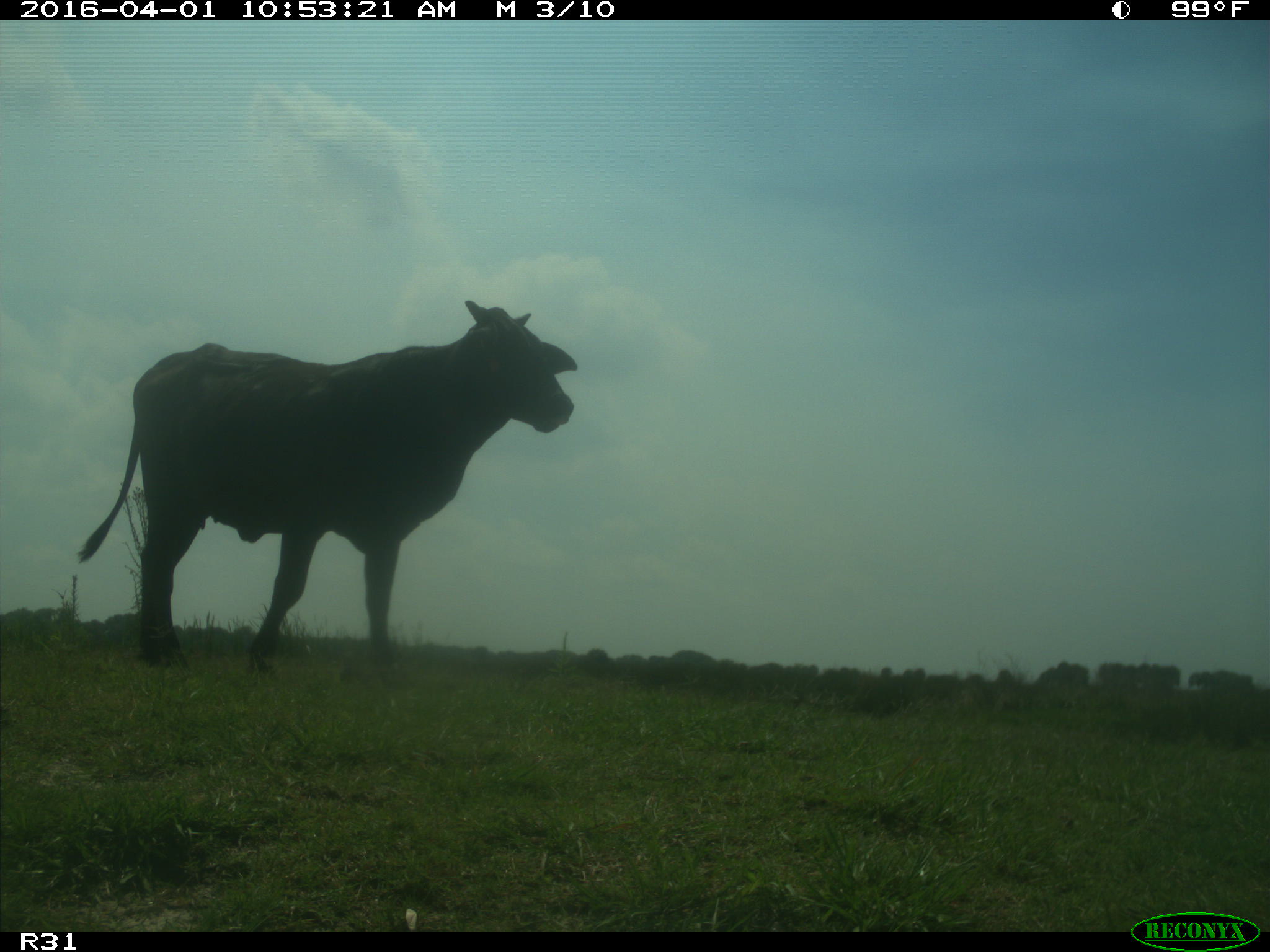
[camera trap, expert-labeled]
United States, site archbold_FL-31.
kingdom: Animalia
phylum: Chordata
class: Mammalia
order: Artiodactyla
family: Bovidae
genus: Bos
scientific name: Bos taurus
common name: domestic cow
Bos taurus (domestic cow).